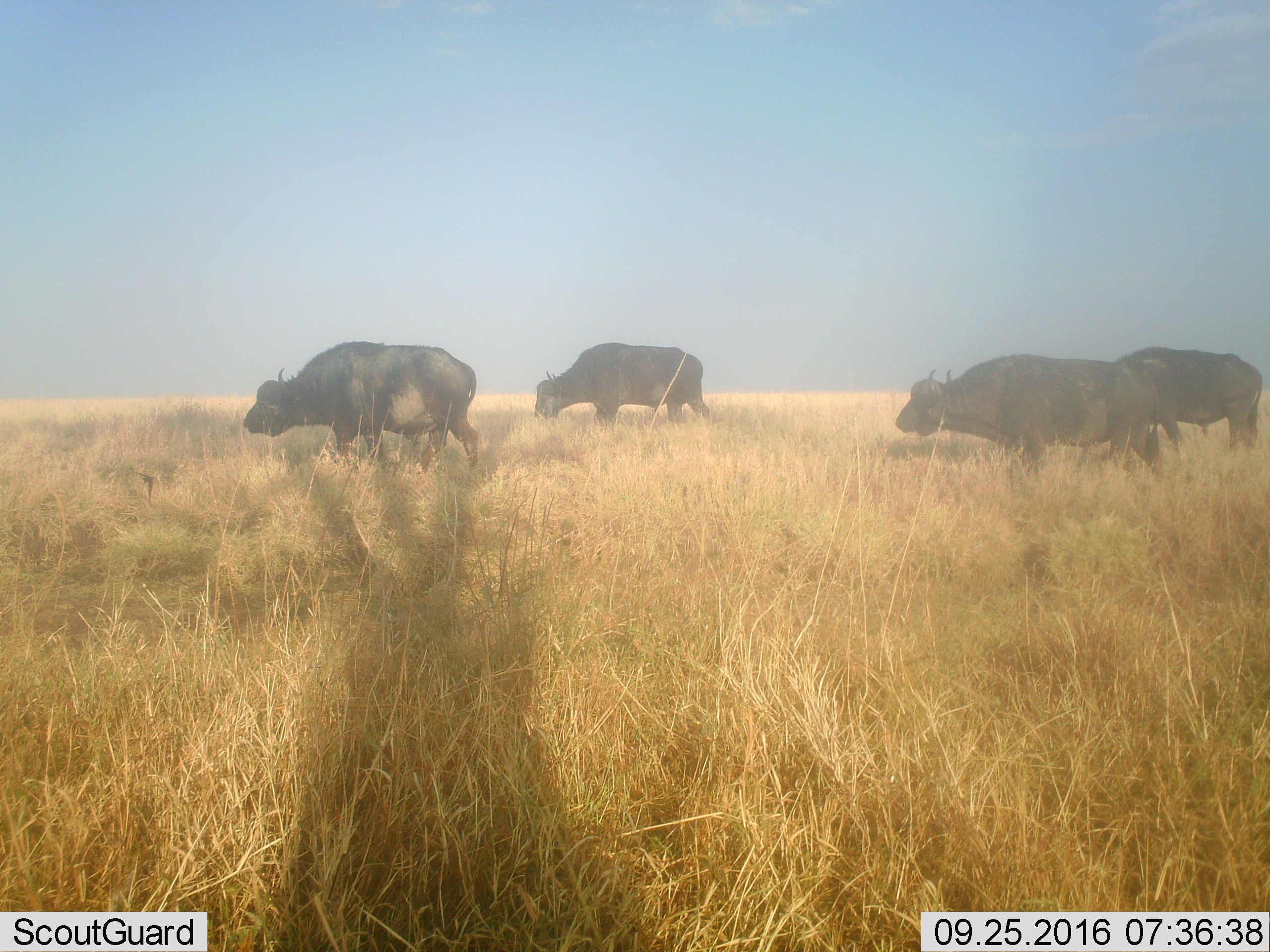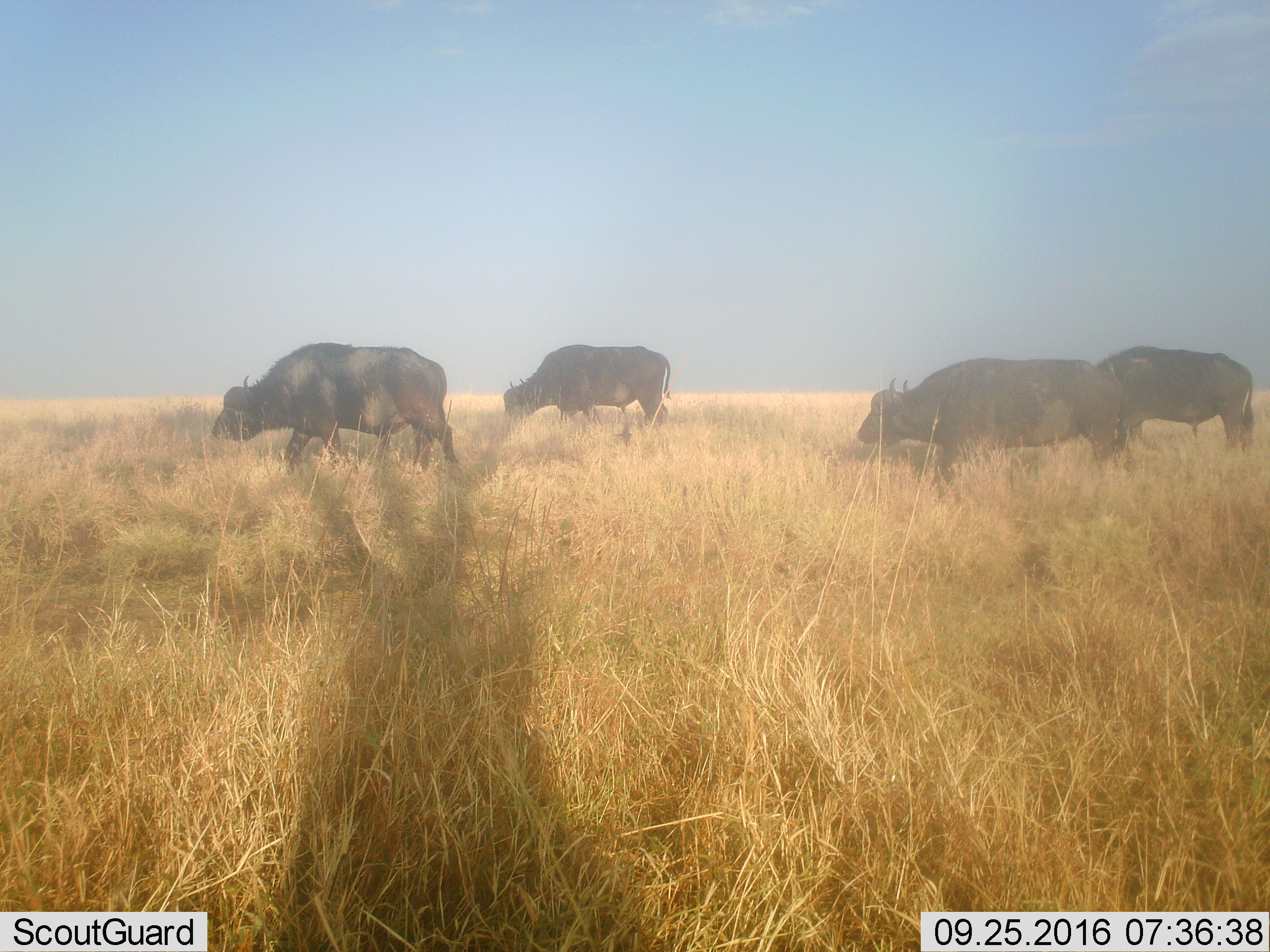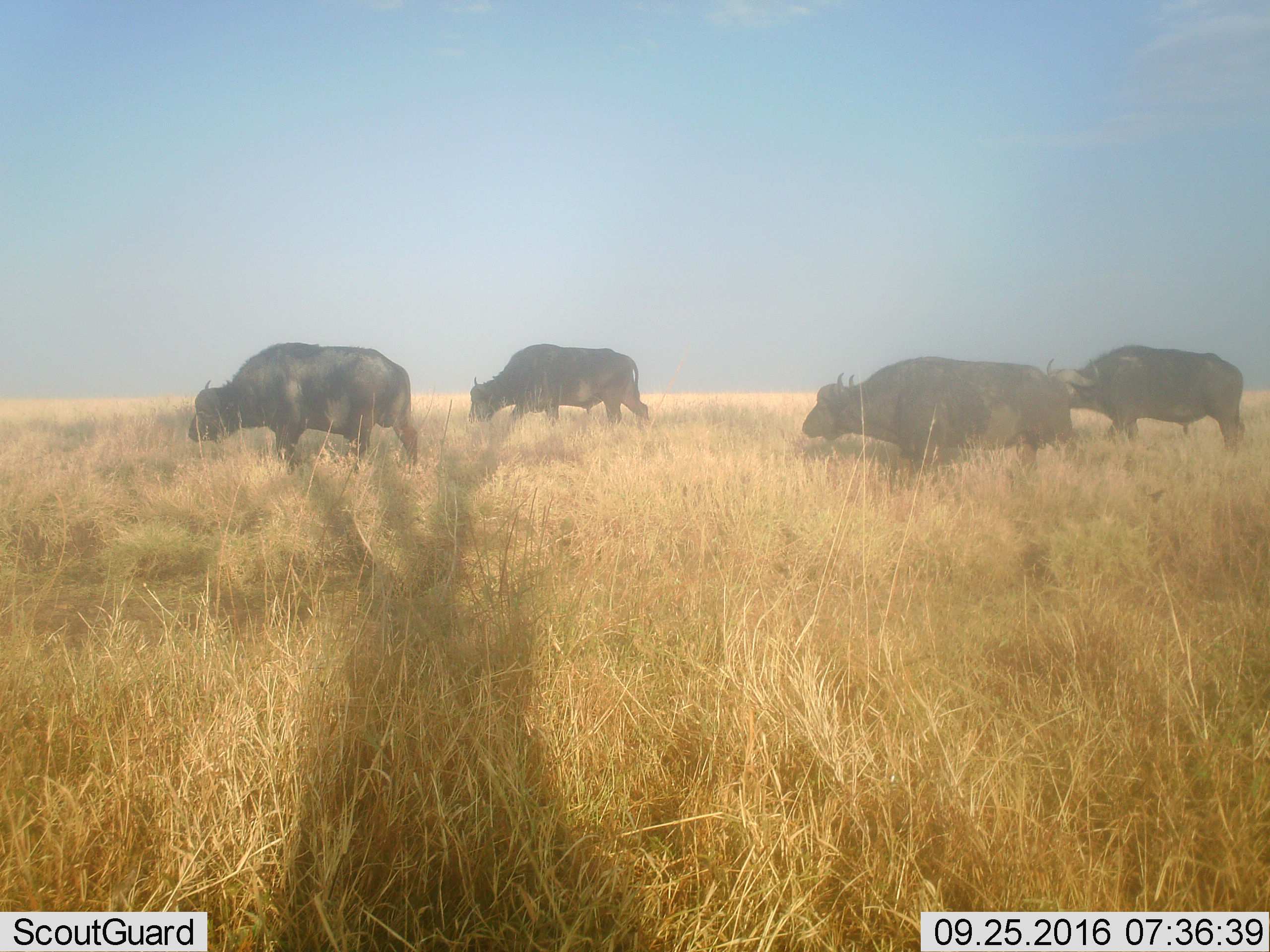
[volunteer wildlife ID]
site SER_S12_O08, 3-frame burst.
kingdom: Animalia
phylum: Chordata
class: Mammalia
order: Artiodactyla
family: Bovidae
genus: Syncerus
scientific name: Syncerus caffer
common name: african buffalo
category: buffalo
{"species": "buffalo (african buffalo) (Syncerus caffer)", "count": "4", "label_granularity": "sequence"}